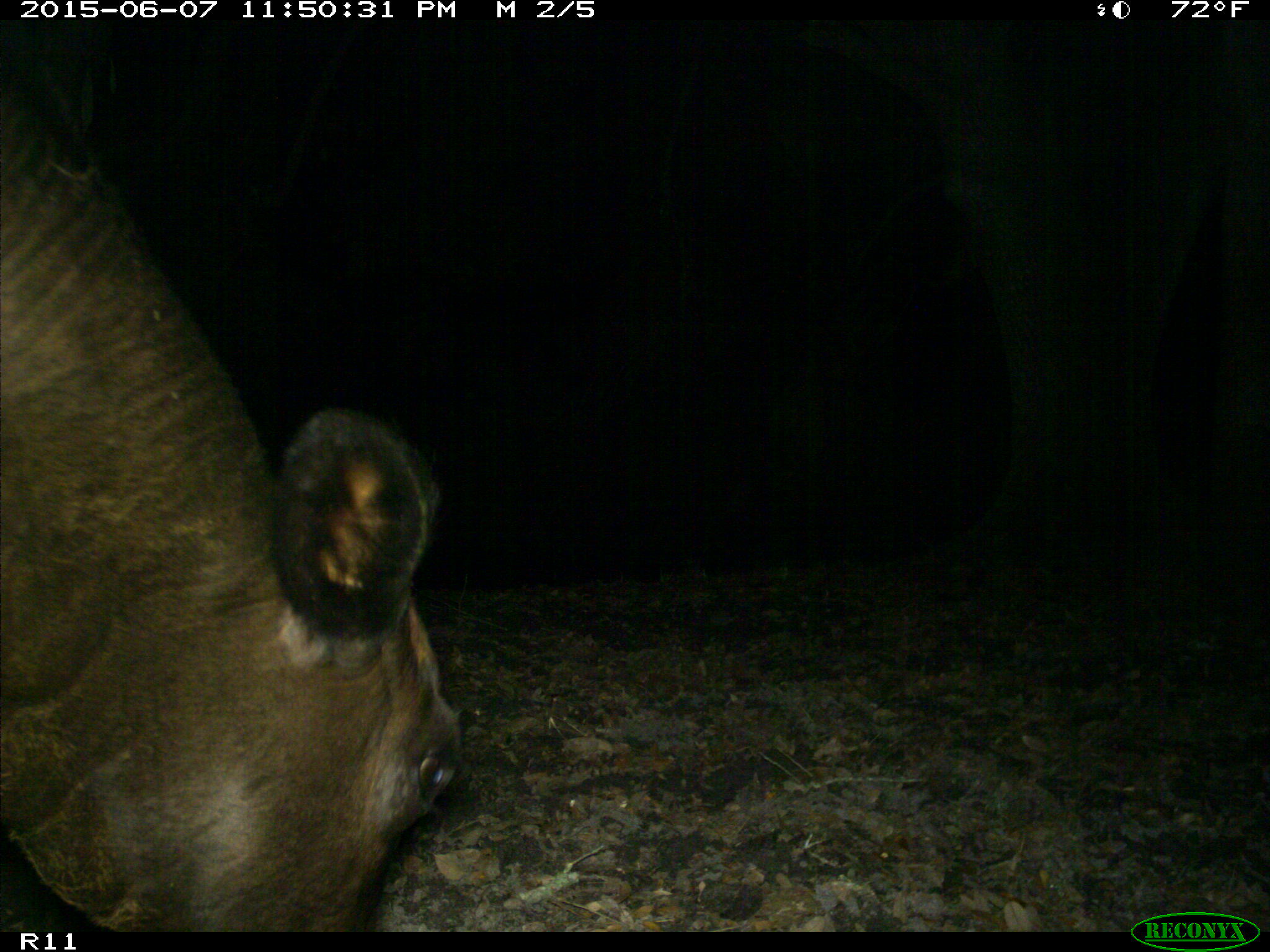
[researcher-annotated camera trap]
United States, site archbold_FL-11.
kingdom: Animalia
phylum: Chordata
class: Mammalia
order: Artiodactyla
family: Bovidae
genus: Bos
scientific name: Bos taurus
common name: domestic cow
Bos taurus (domestic cow).